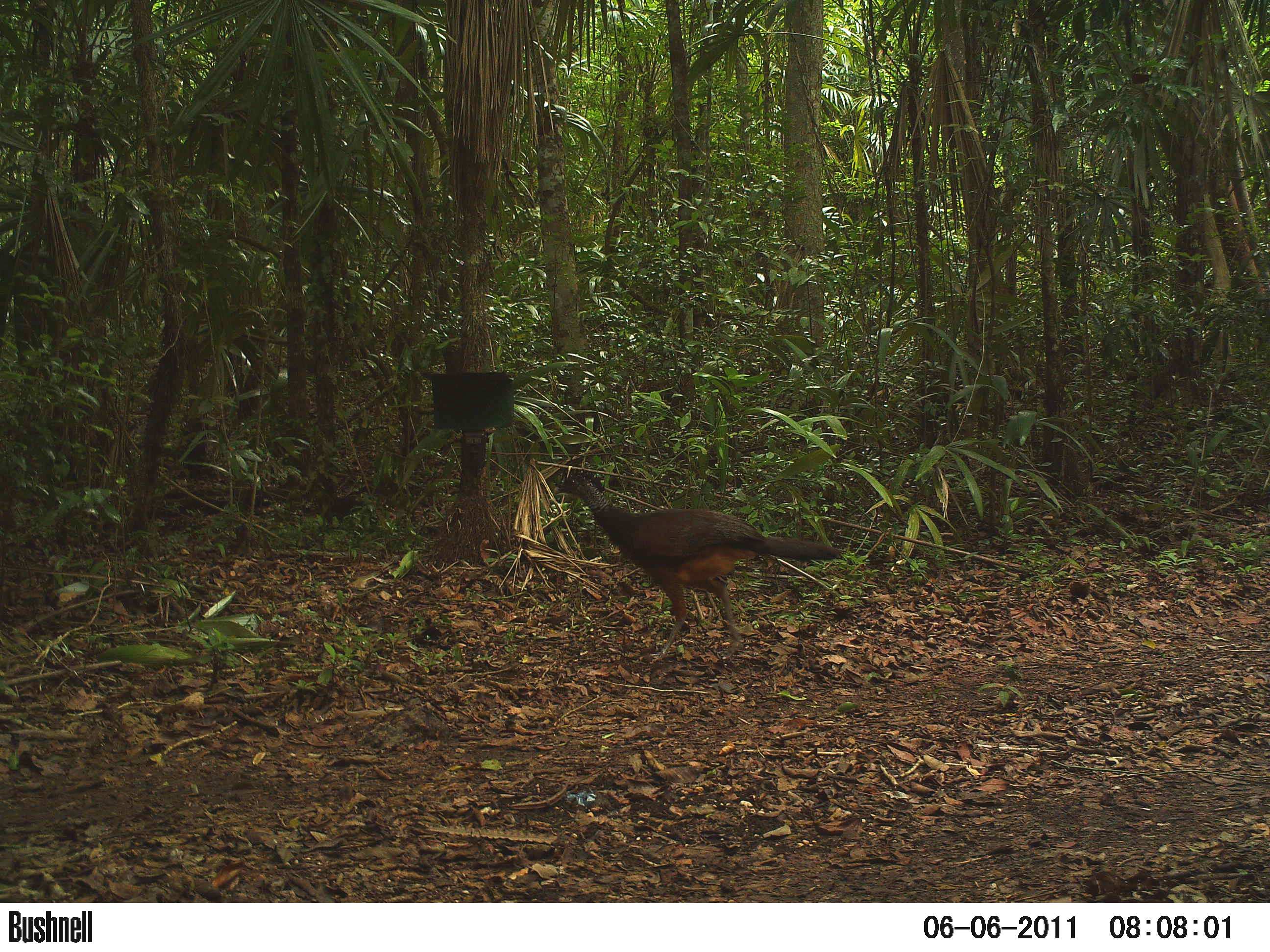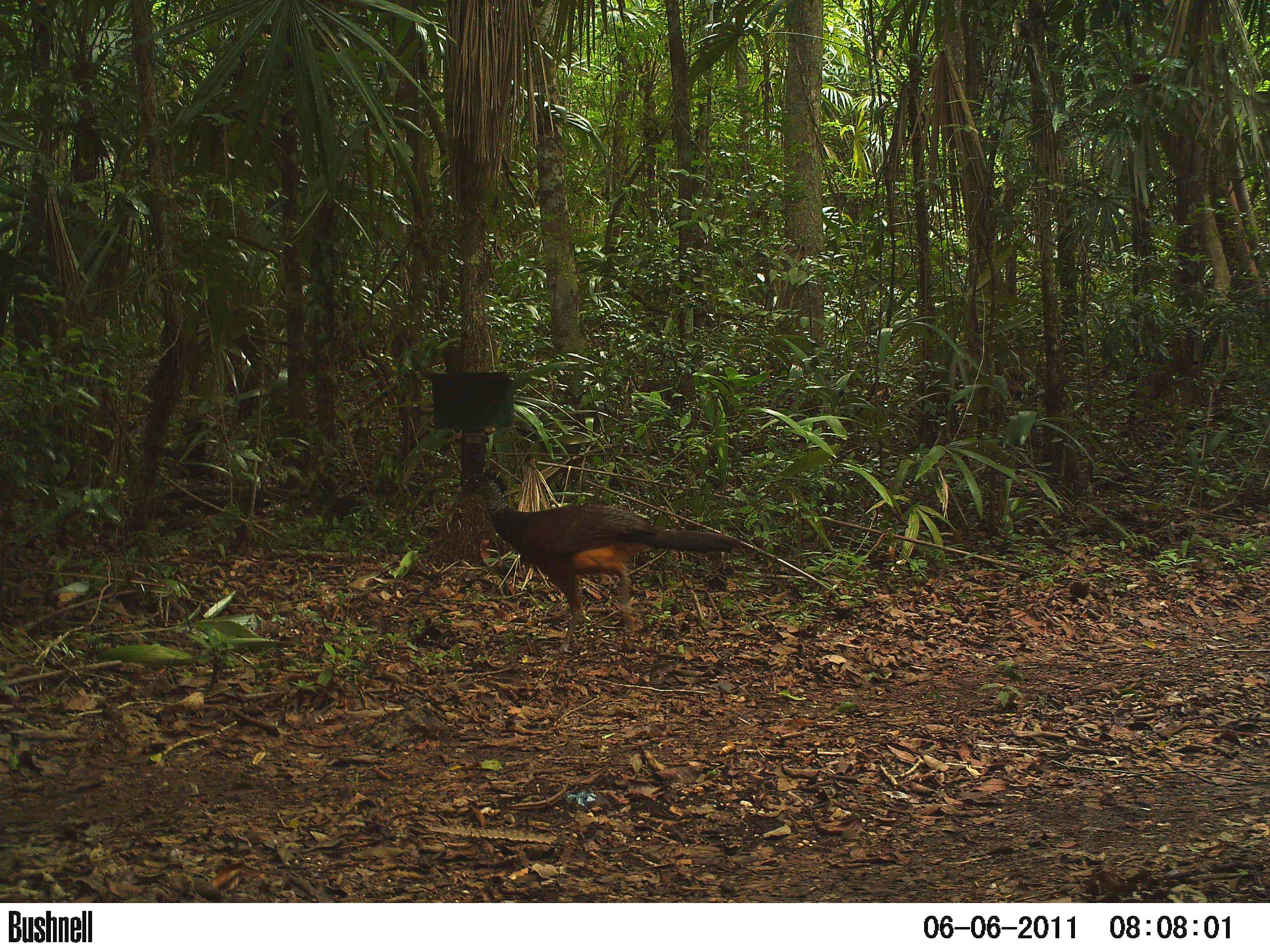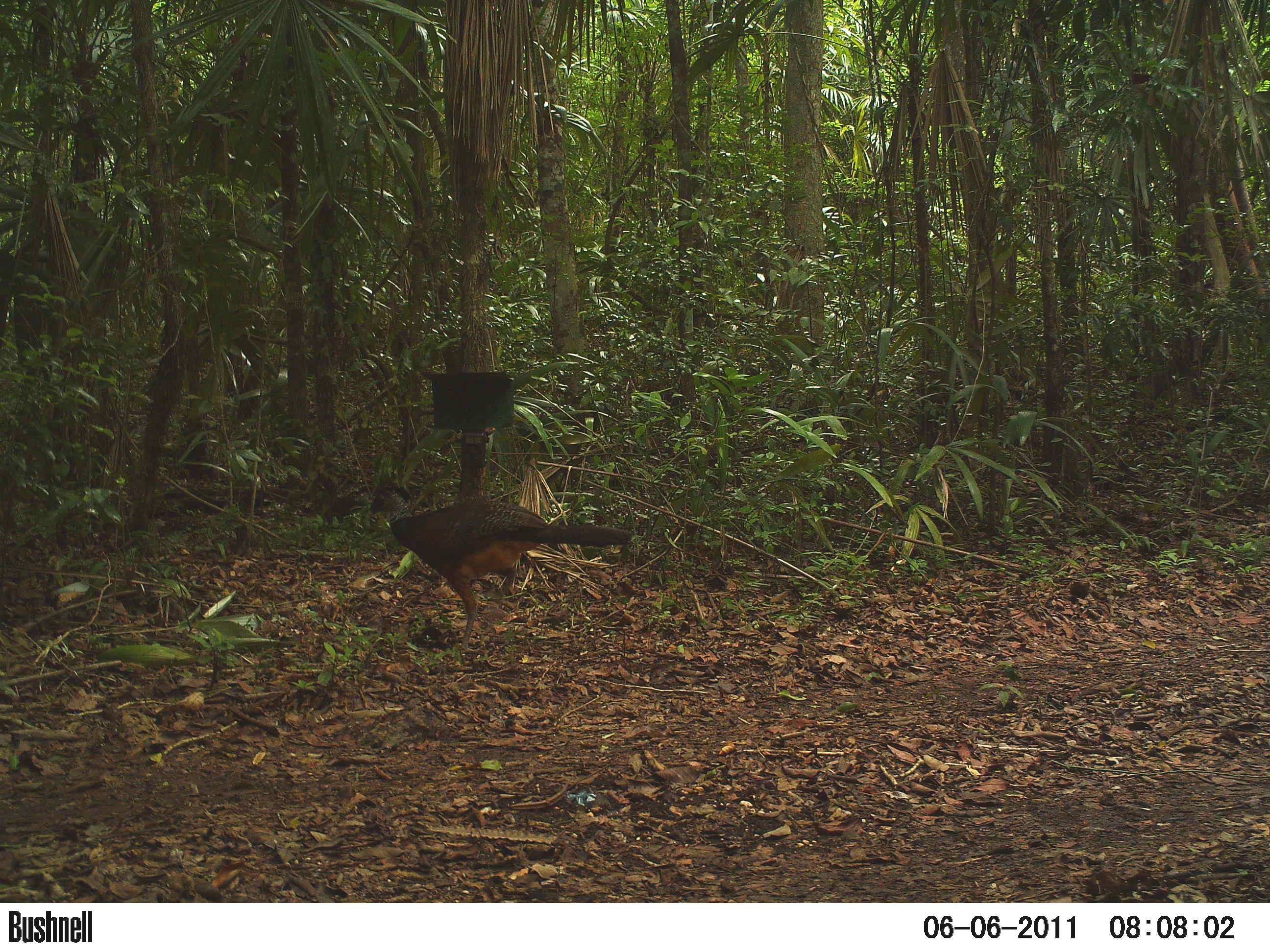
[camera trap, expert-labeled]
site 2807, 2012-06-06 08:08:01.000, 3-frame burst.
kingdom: Animalia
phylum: Chordata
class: Aves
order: Galliformes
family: Cracidae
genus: Crax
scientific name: Crax rubra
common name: great curassow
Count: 1.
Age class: adult.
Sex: female.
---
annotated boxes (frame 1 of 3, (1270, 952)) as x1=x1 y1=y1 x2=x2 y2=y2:
crax rubra: x1=551 y1=468 x2=842 y2=661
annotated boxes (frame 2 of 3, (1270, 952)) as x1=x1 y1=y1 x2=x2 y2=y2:
crax rubra: x1=454 y1=467 x2=745 y2=655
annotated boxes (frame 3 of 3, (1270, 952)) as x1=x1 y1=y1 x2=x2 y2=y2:
crax rubra: x1=364 y1=479 x2=634 y2=653